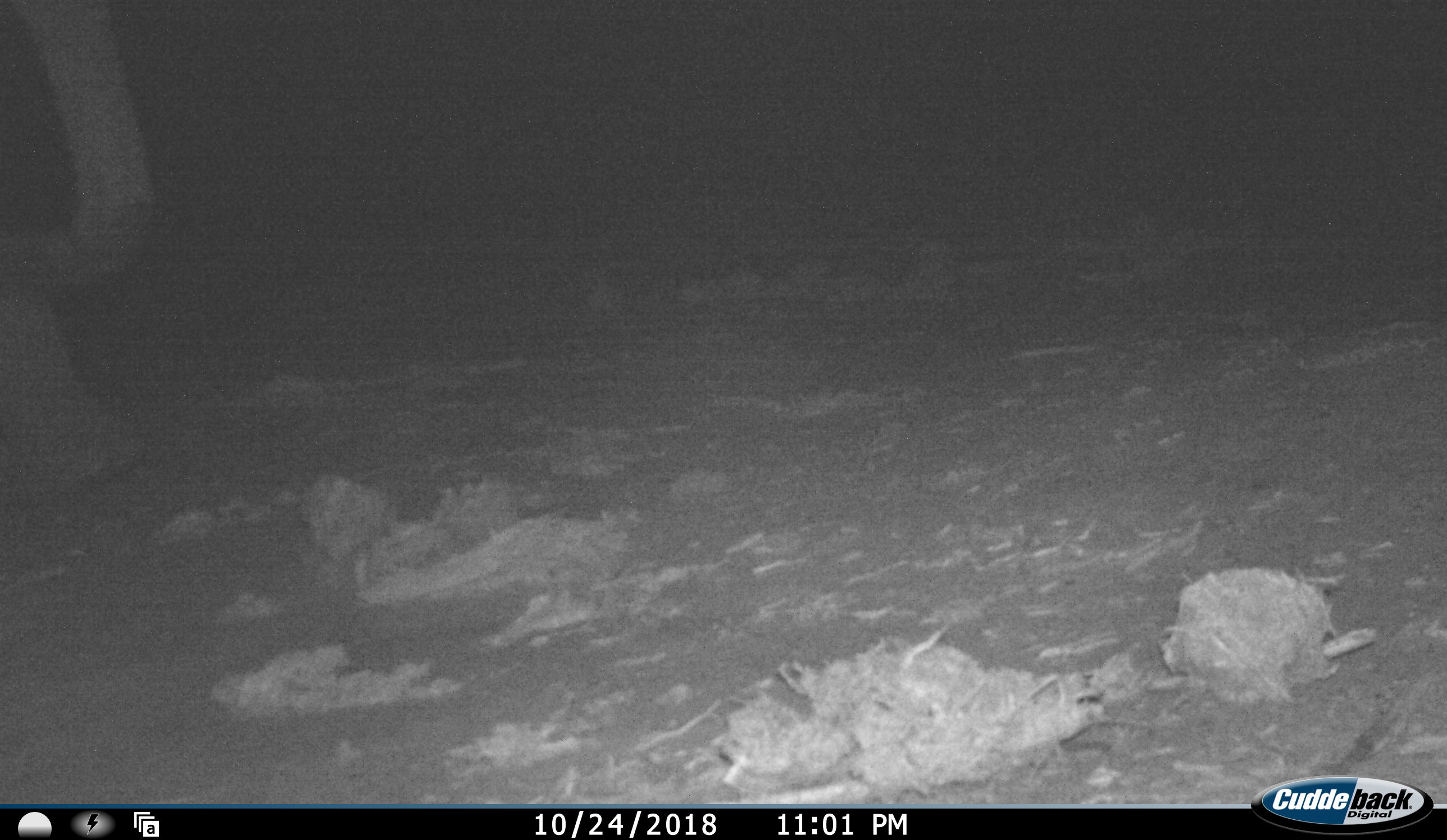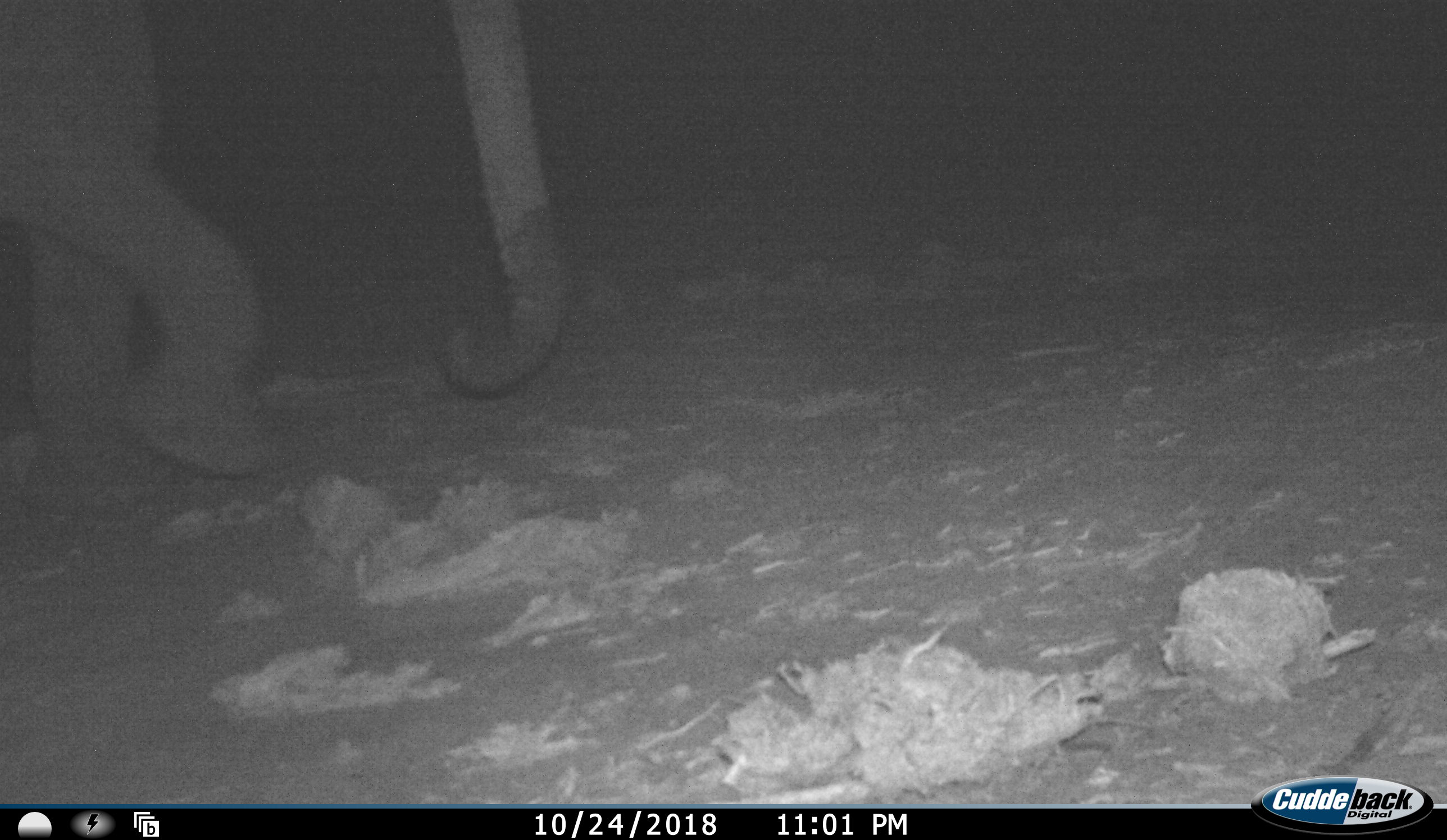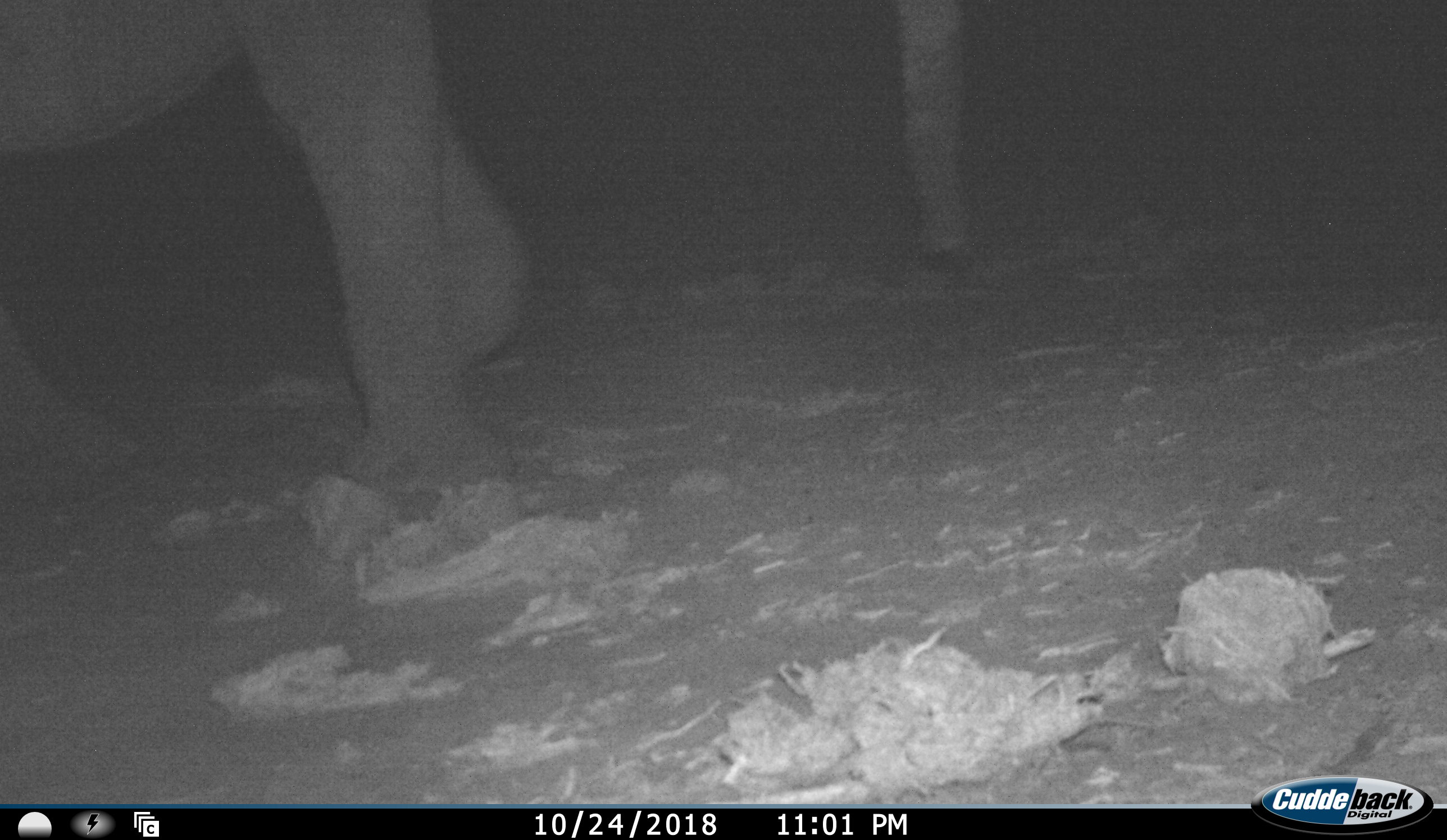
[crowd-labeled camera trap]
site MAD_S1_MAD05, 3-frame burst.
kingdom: Animalia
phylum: Chordata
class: Mammalia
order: Proboscidea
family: Elephantidae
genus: Loxodonta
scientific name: Loxodonta africana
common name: african bush elephant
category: elephant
Elephant (african bush elephant) (Loxodonta africana), count 1. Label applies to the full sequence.